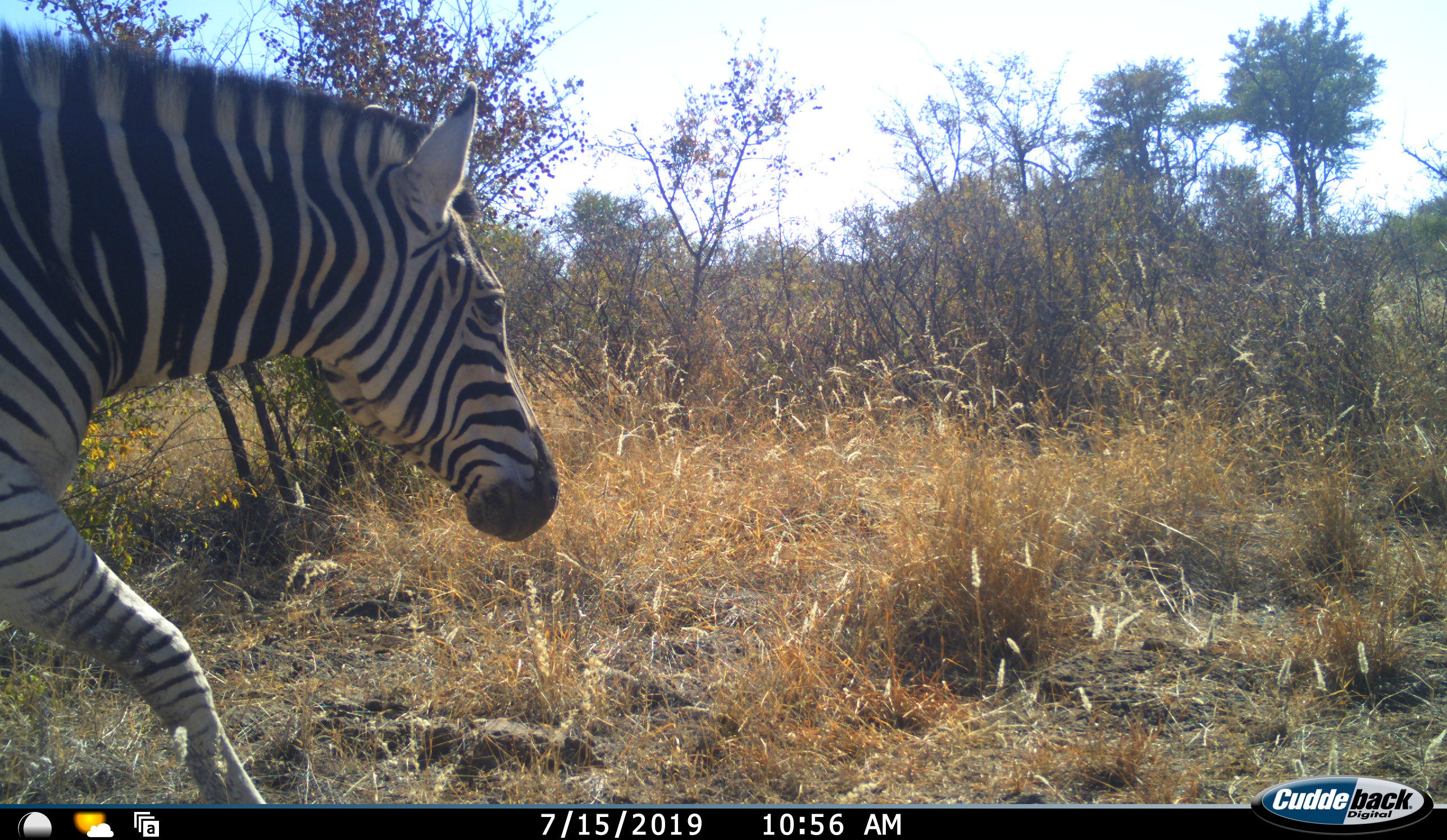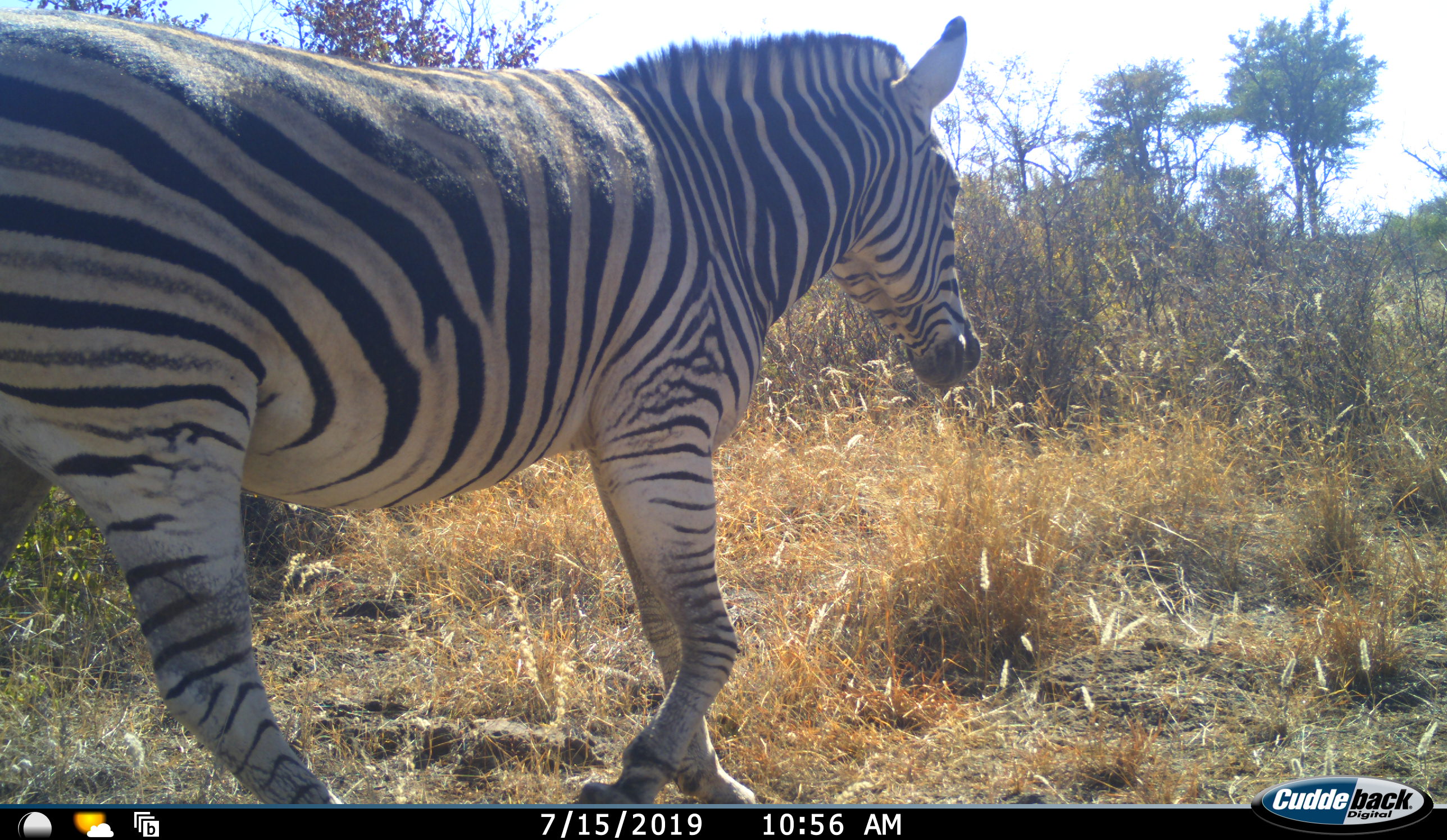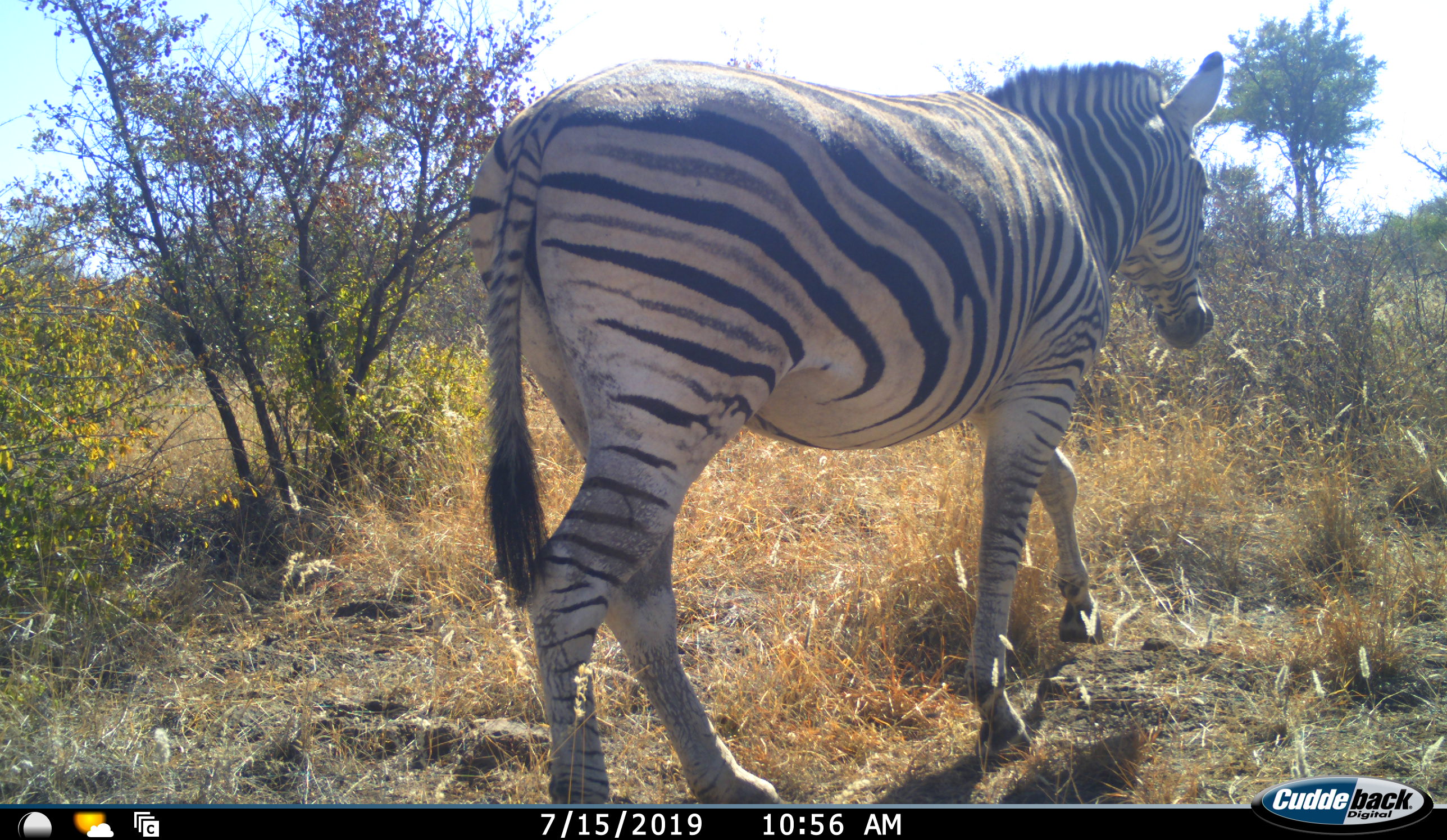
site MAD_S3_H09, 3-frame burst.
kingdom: Animalia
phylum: Chordata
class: Mammalia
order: Perissodactyla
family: Equidae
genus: Equus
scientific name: Equus quagga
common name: plains zebra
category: zebraplains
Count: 1.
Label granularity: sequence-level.